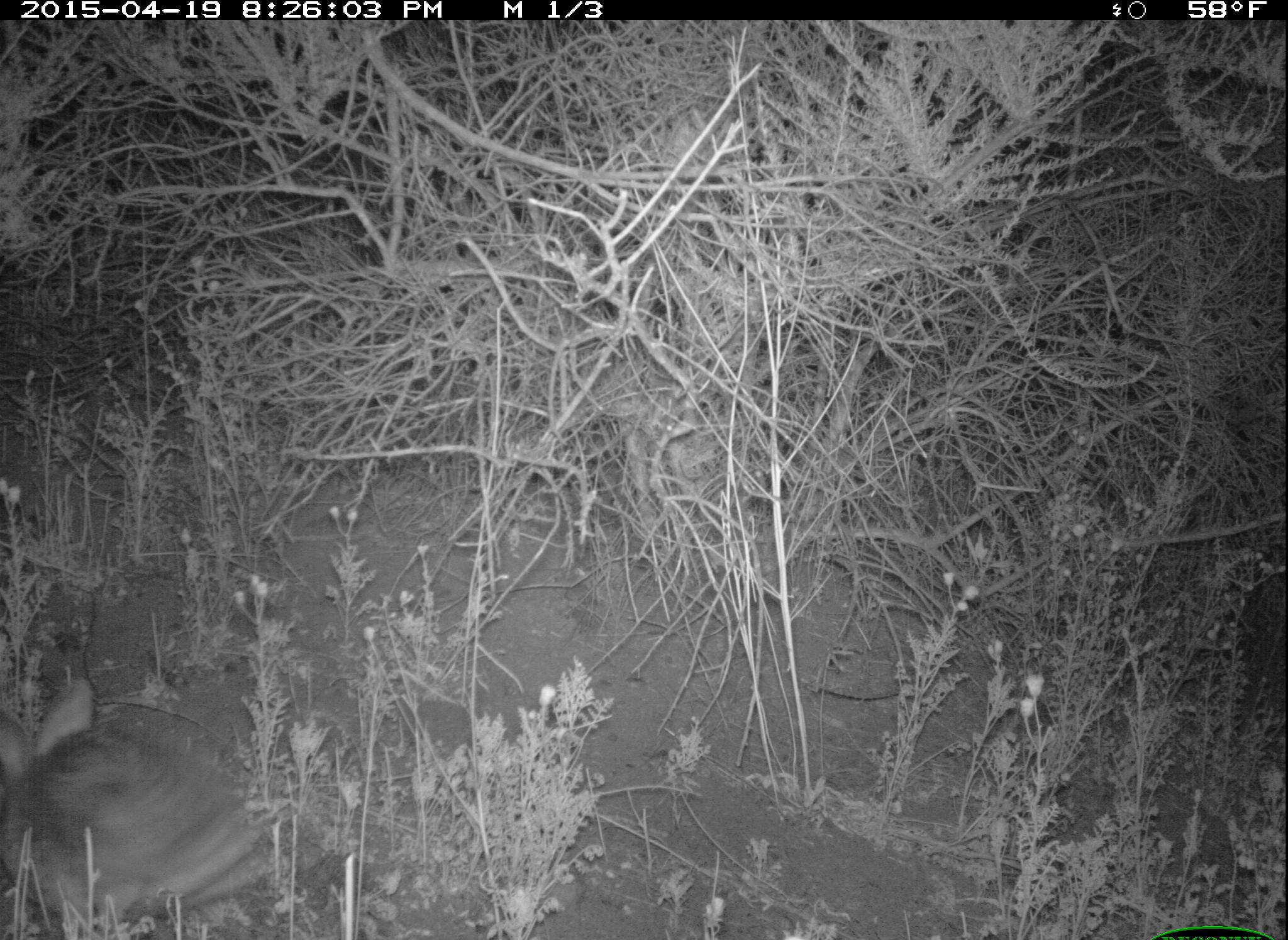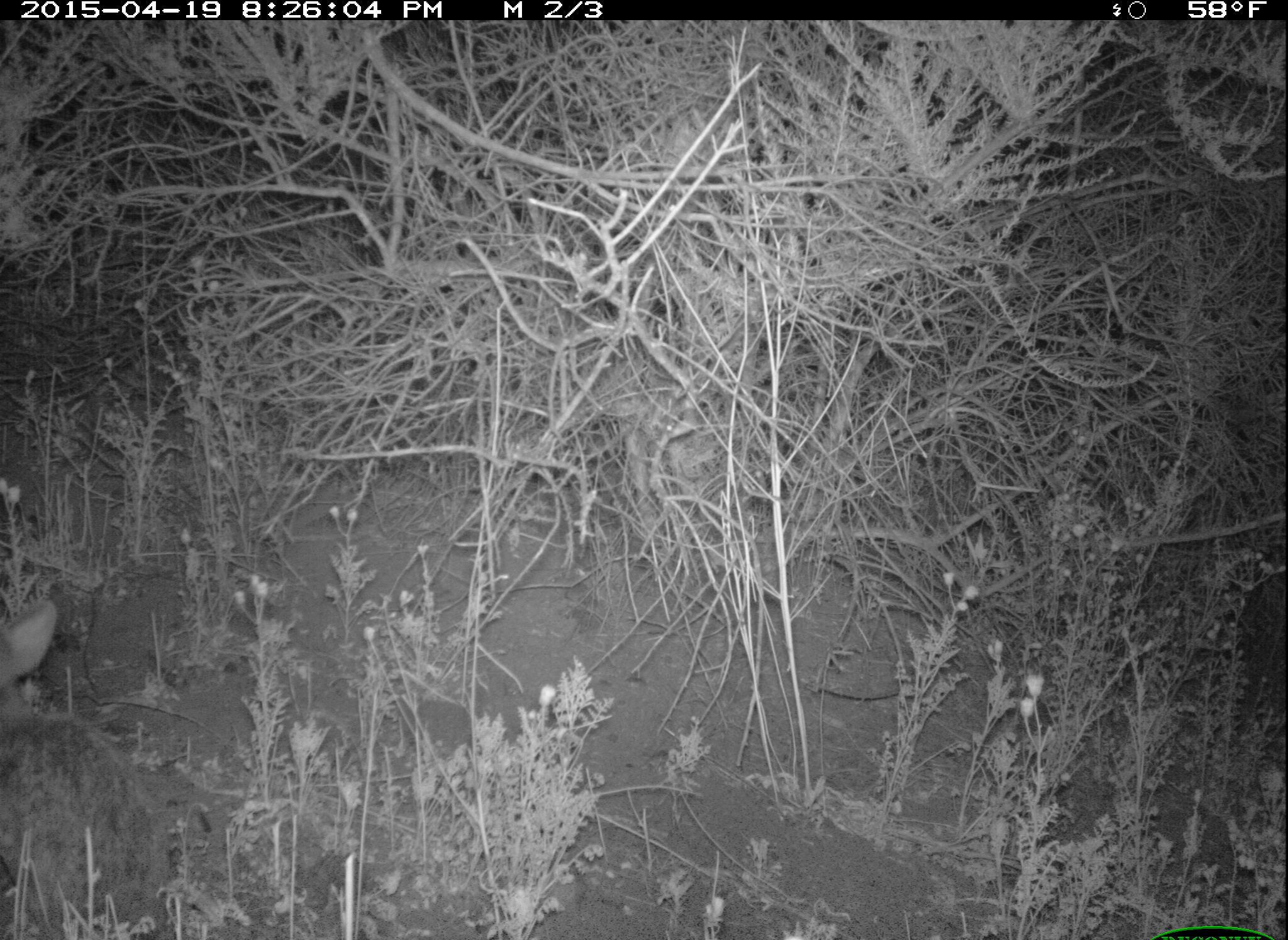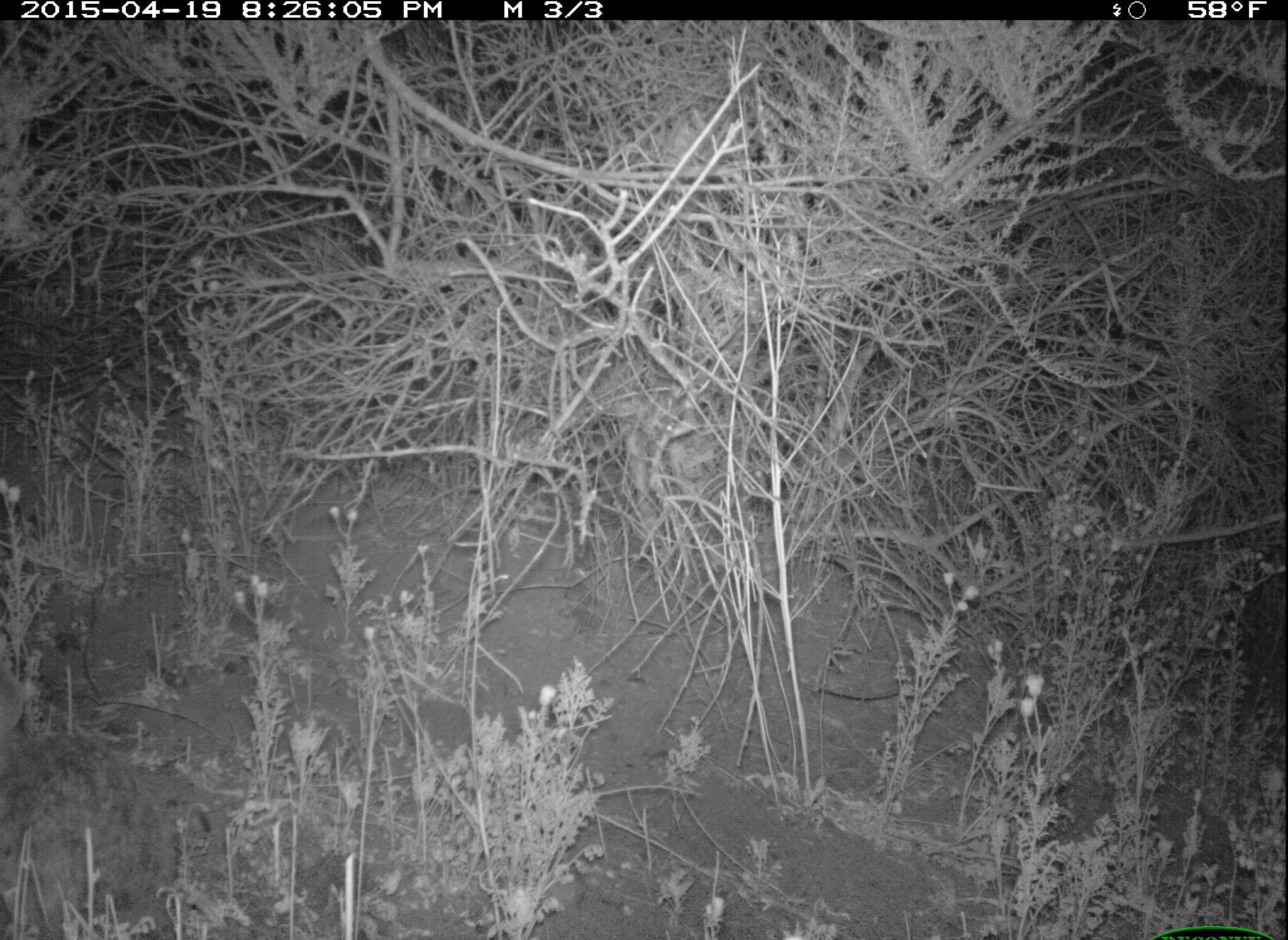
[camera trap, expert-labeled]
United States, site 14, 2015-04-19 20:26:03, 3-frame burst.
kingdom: Animalia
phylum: Chordata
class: Mammalia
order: Lagomorpha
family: Leporidae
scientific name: Leporidae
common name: rabbits and hares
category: rabbit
Rabbit (rabbits and hares) (Leporidae).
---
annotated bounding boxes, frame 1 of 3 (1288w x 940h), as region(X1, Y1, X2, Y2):
rabbit: region(4, 679, 274, 940)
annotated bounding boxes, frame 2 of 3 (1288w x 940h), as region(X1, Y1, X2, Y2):
rabbit: region(0, 602, 166, 940)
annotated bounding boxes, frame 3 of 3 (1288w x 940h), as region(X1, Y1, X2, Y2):
rabbit: region(0, 661, 175, 938)